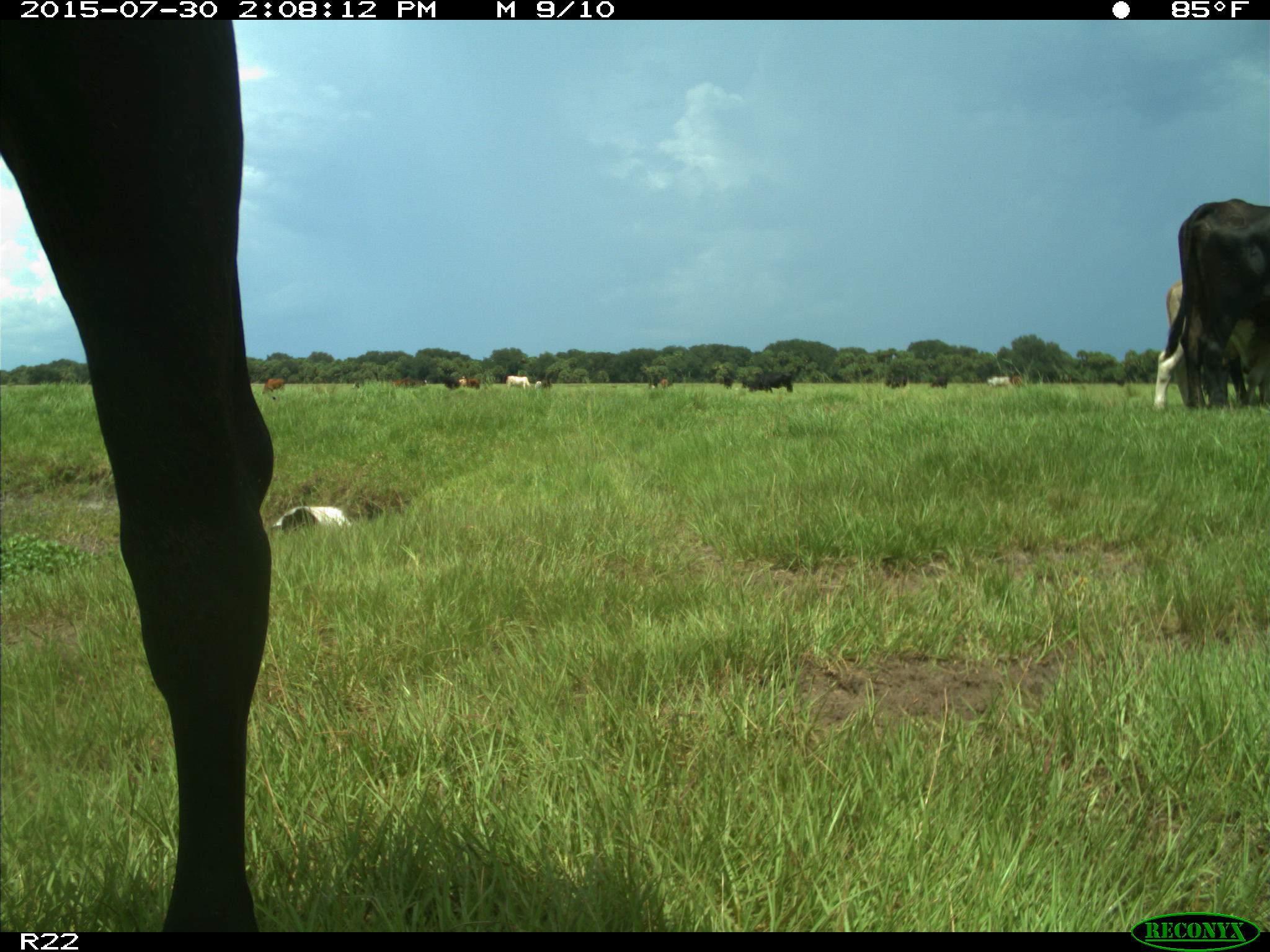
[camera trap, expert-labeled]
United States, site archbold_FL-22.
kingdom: Animalia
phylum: Chordata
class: Mammalia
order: Artiodactyla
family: Bovidae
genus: Bos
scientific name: Bos taurus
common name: domestic cow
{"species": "Bos taurus (domestic cow)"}